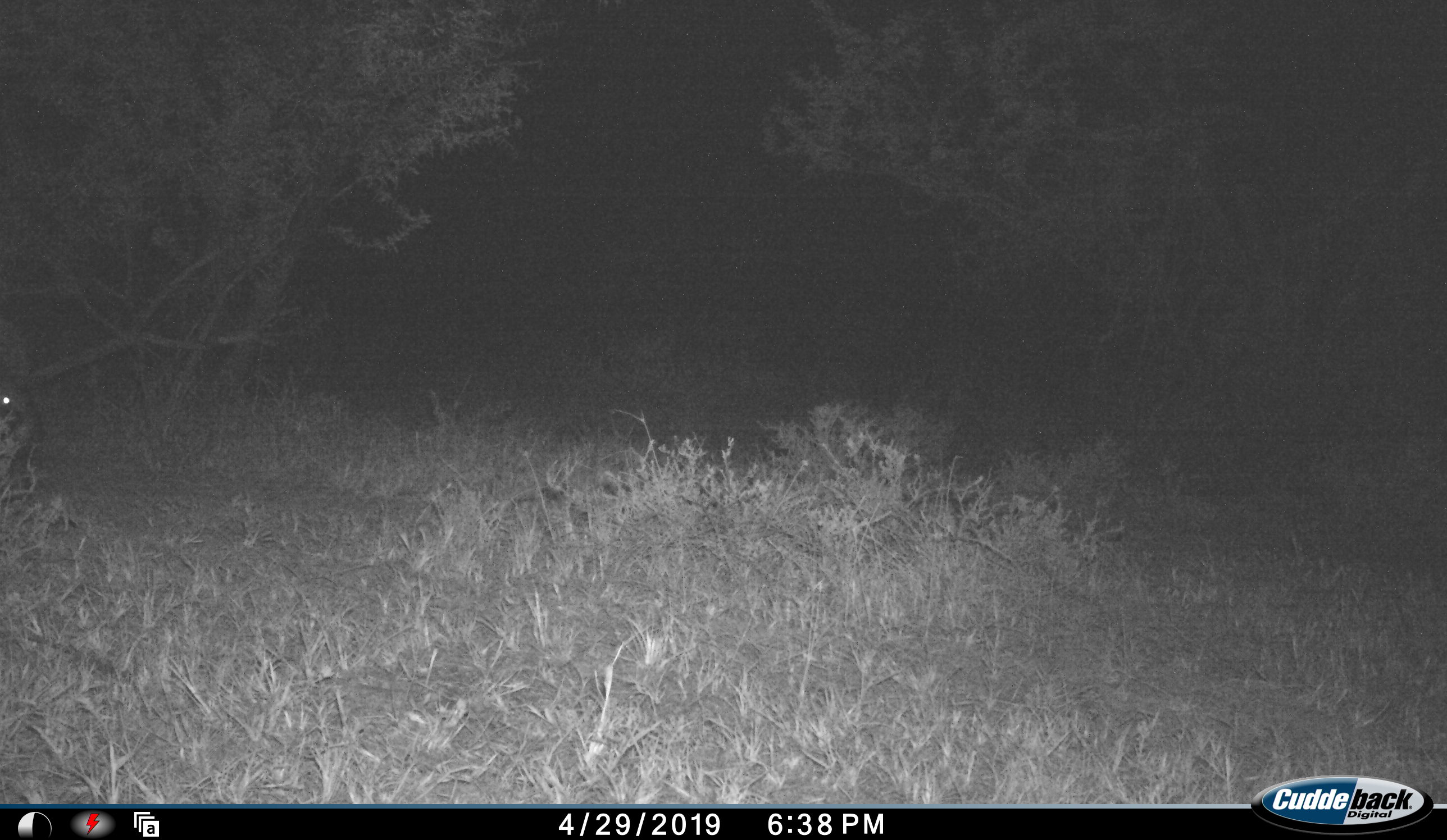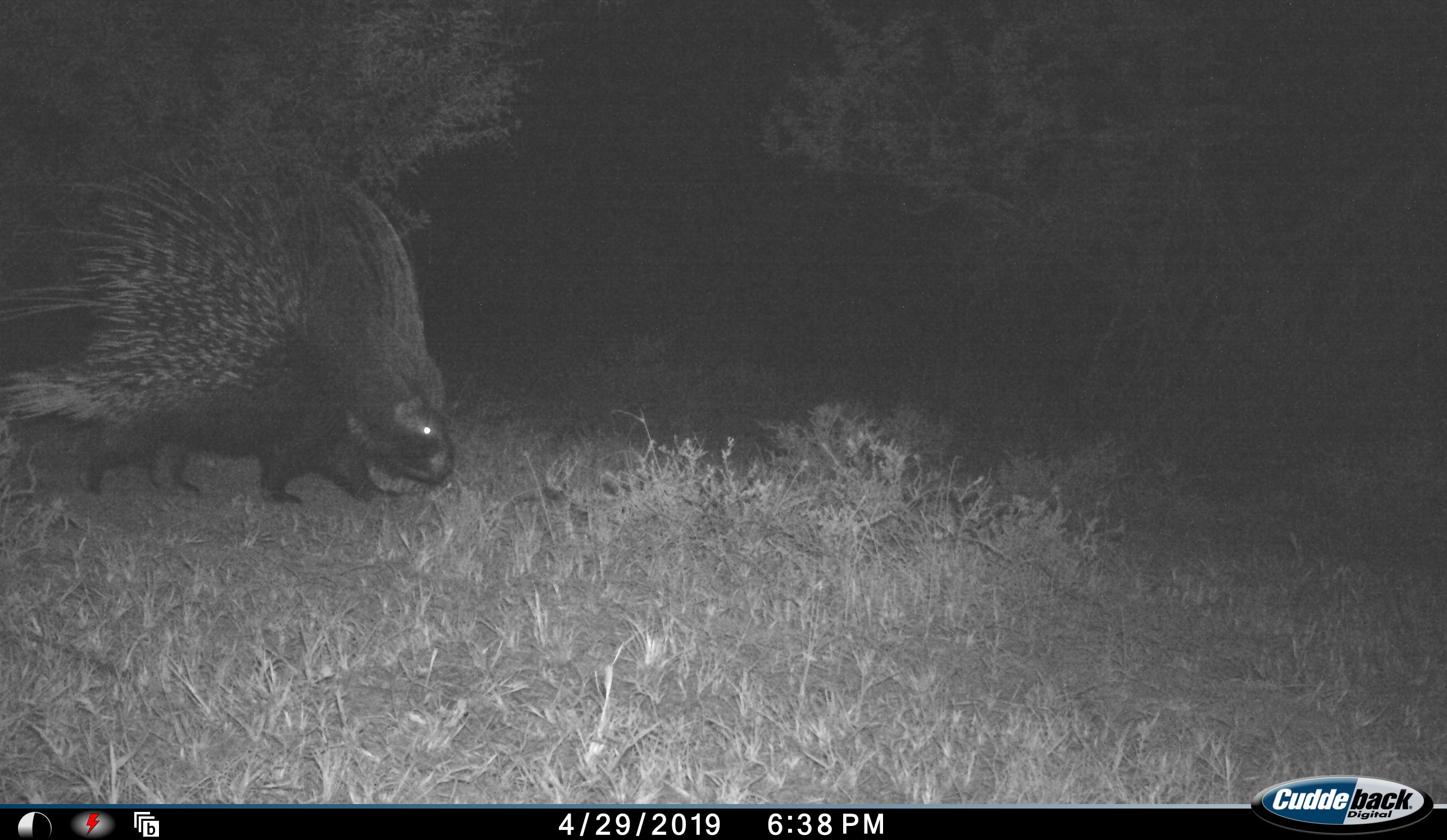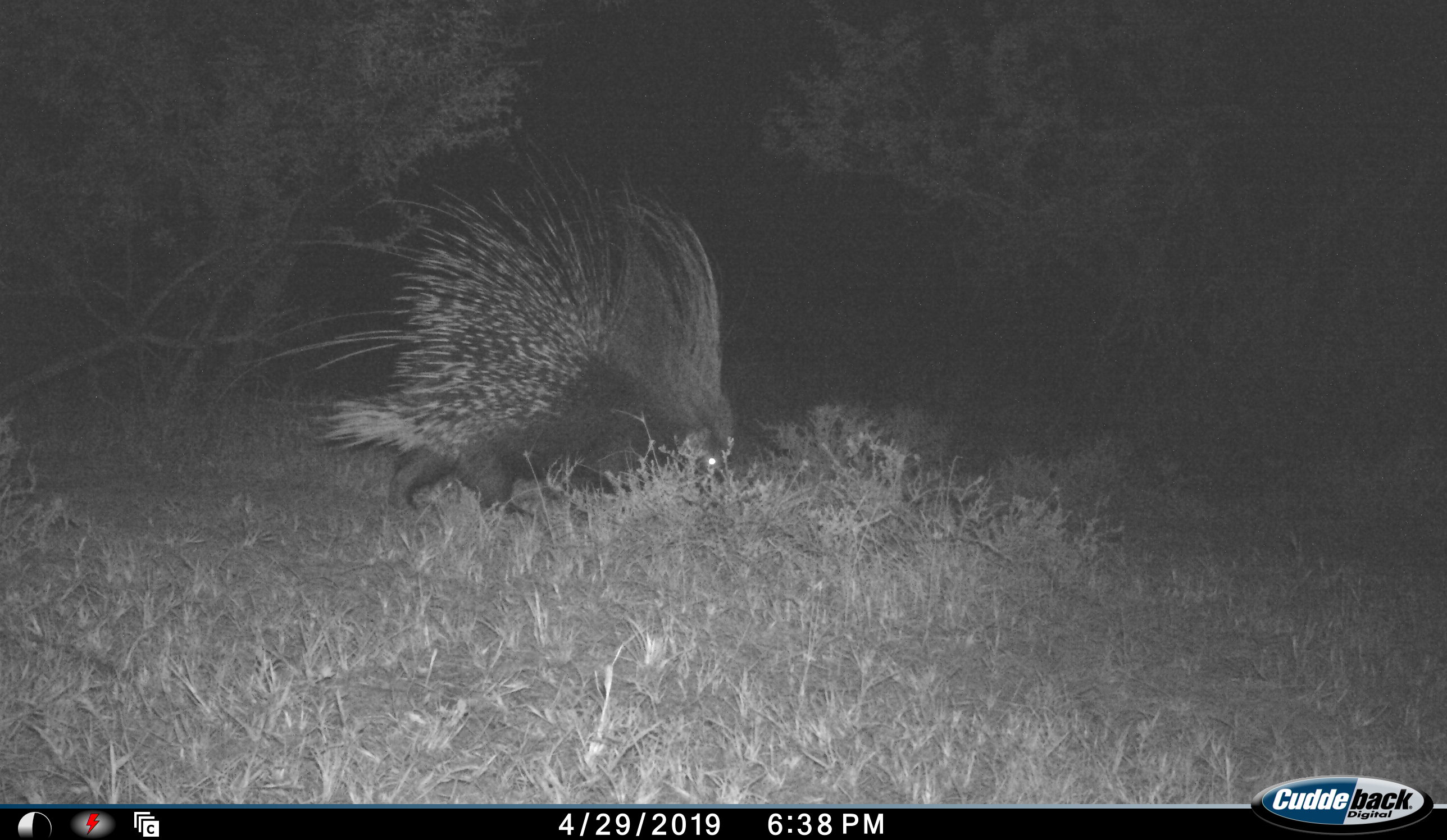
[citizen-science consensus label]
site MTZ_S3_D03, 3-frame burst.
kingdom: Animalia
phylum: Chordata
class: Mammalia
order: Rodentia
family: Hystricidae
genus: Hystrix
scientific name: Hystrix cristata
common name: crested porcupine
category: porcupine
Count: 1.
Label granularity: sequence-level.